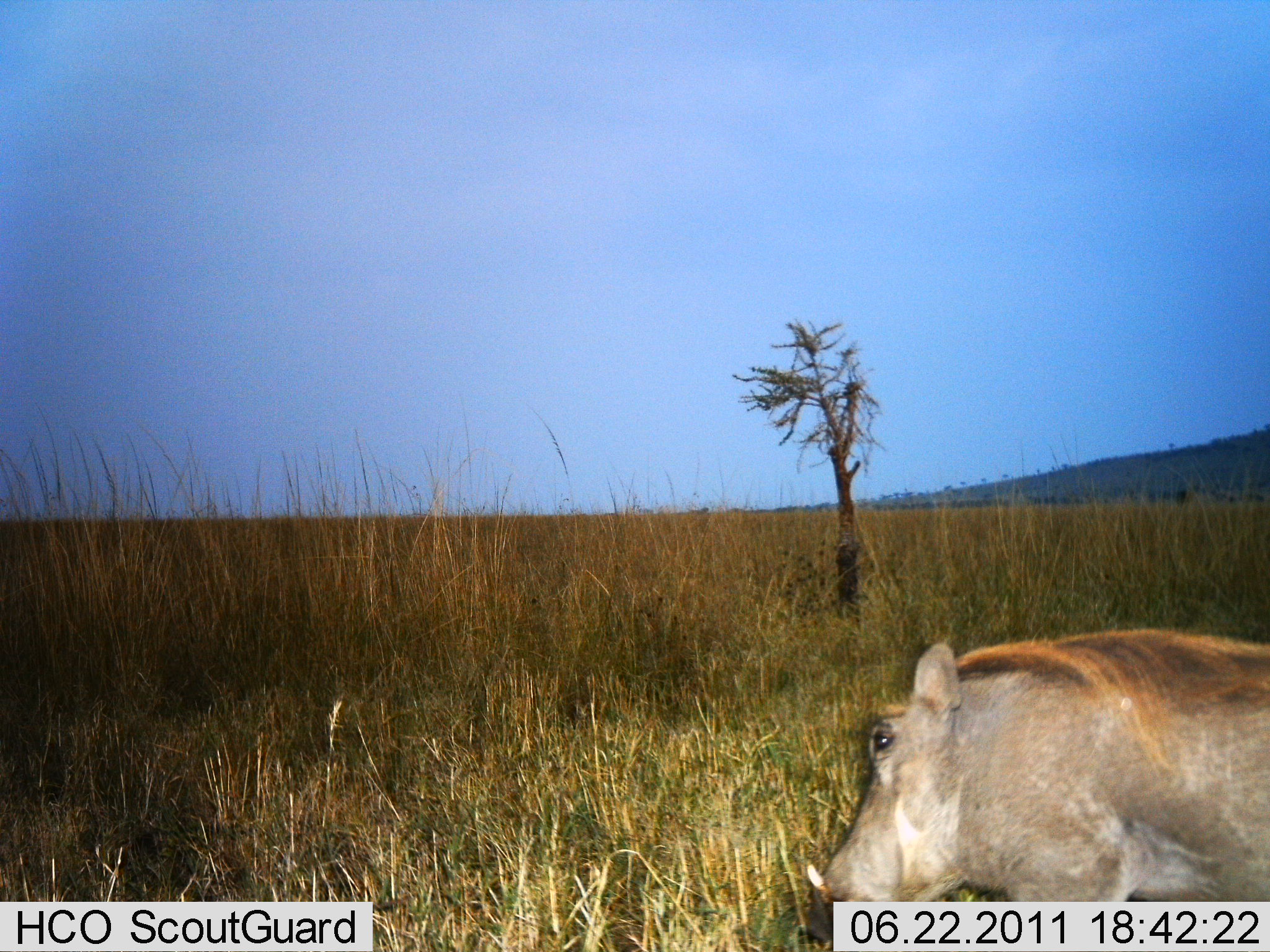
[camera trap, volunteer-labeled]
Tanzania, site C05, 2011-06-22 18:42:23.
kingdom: Animalia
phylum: Chordata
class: Mammalia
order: Artiodactyla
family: Suidae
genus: Phacochoerus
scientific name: Phacochoerus africanus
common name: warthog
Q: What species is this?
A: Warthog (Phacochoerus africanus).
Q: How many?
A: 1.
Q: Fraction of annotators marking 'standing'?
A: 50%.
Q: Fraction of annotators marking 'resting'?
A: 8%.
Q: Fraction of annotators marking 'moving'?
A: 42%.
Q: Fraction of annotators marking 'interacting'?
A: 0%.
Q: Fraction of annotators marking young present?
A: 0%.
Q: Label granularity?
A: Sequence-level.